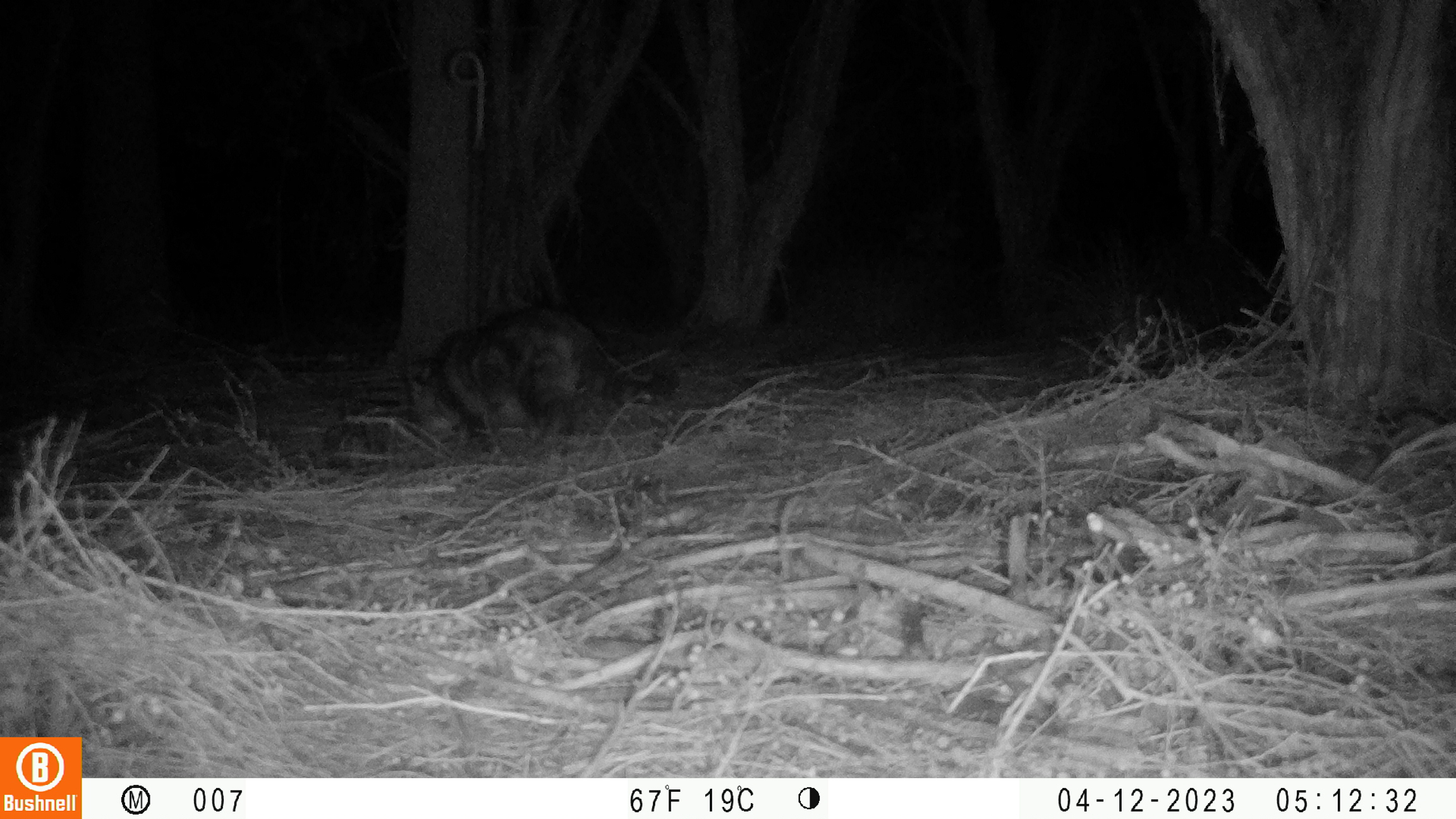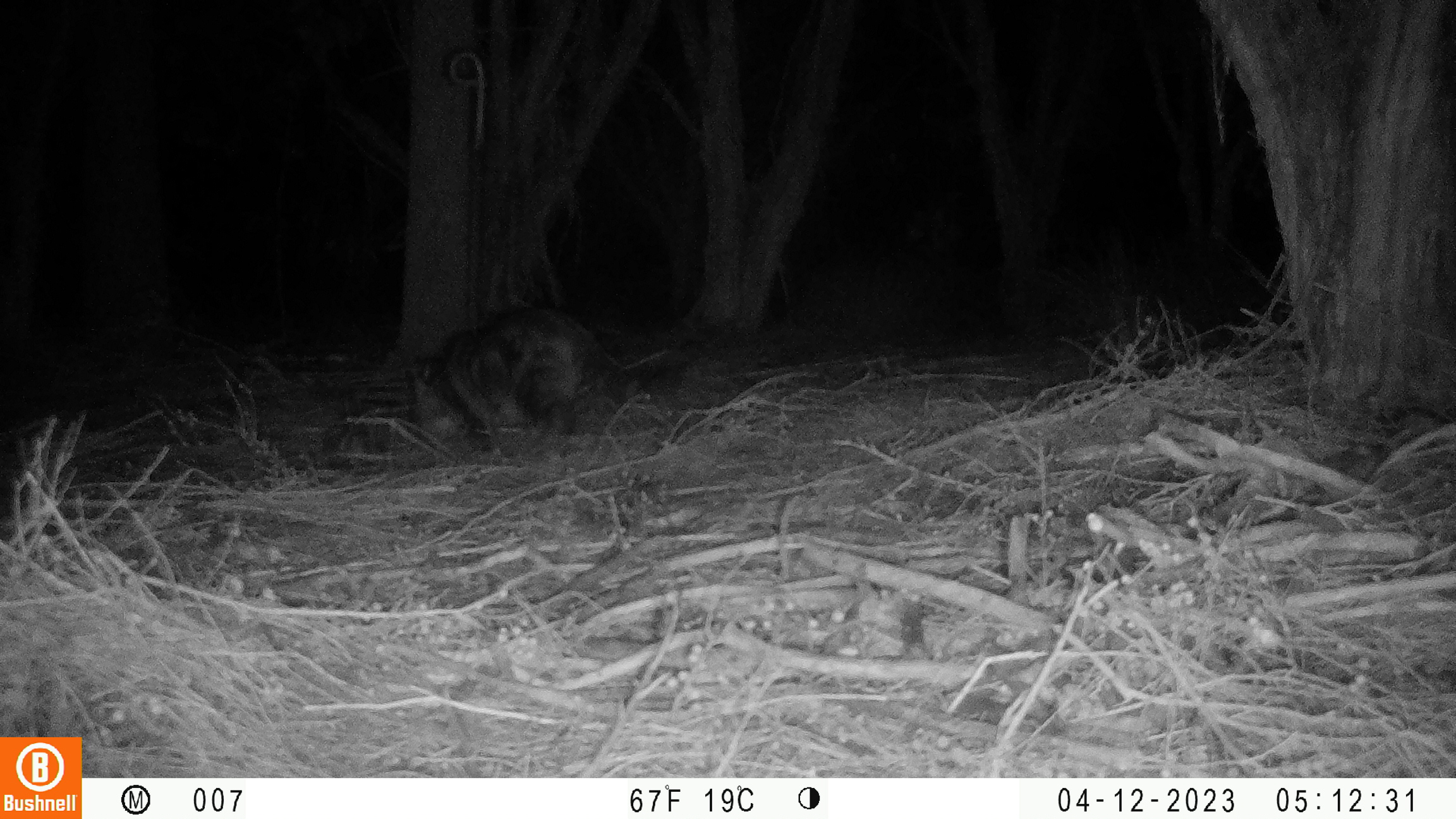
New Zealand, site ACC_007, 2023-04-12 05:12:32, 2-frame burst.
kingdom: Animalia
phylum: Chordata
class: Mammalia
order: Carnivora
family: Felidae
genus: Felis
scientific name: Felis catus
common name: domestic cat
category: cat